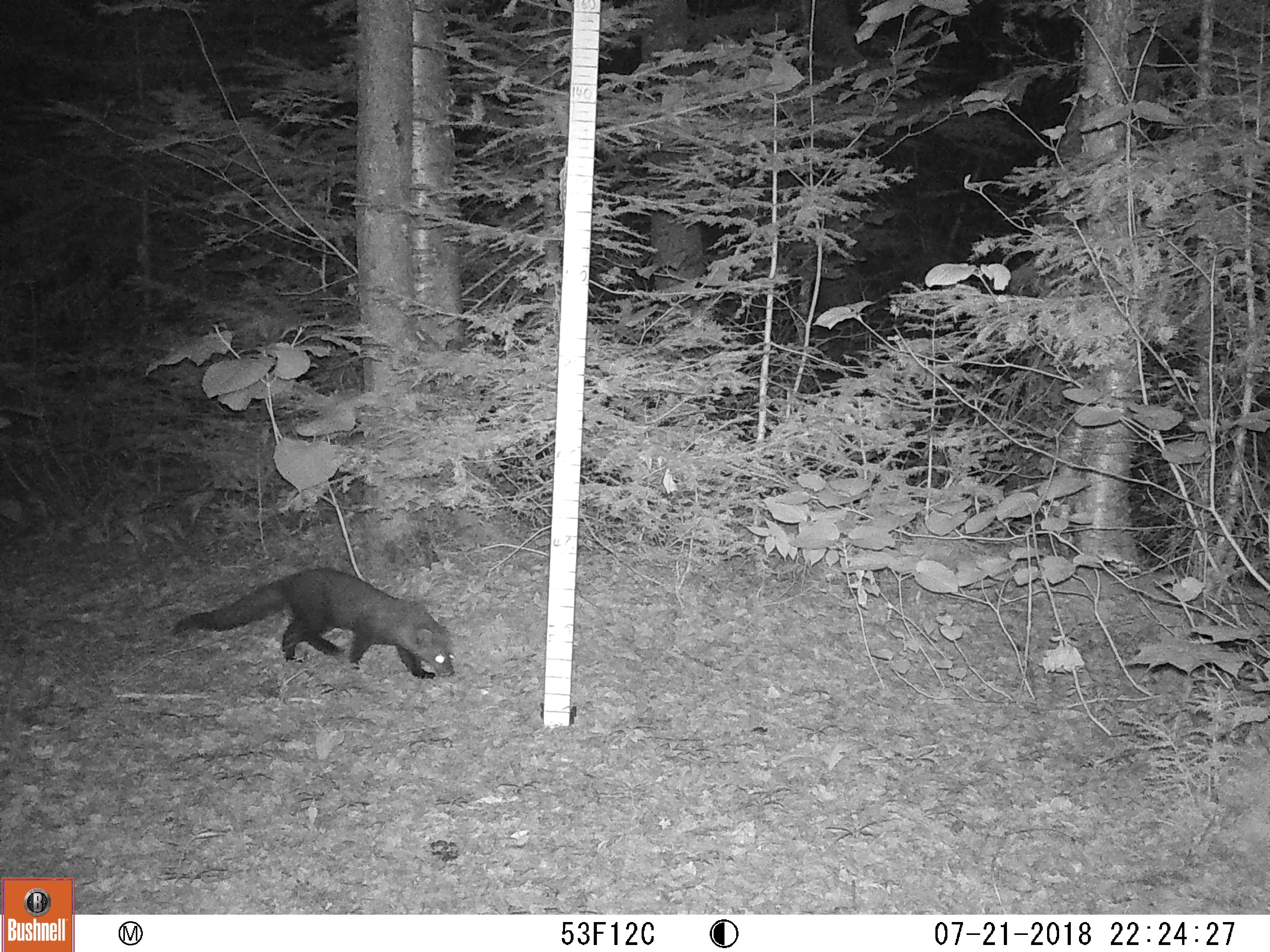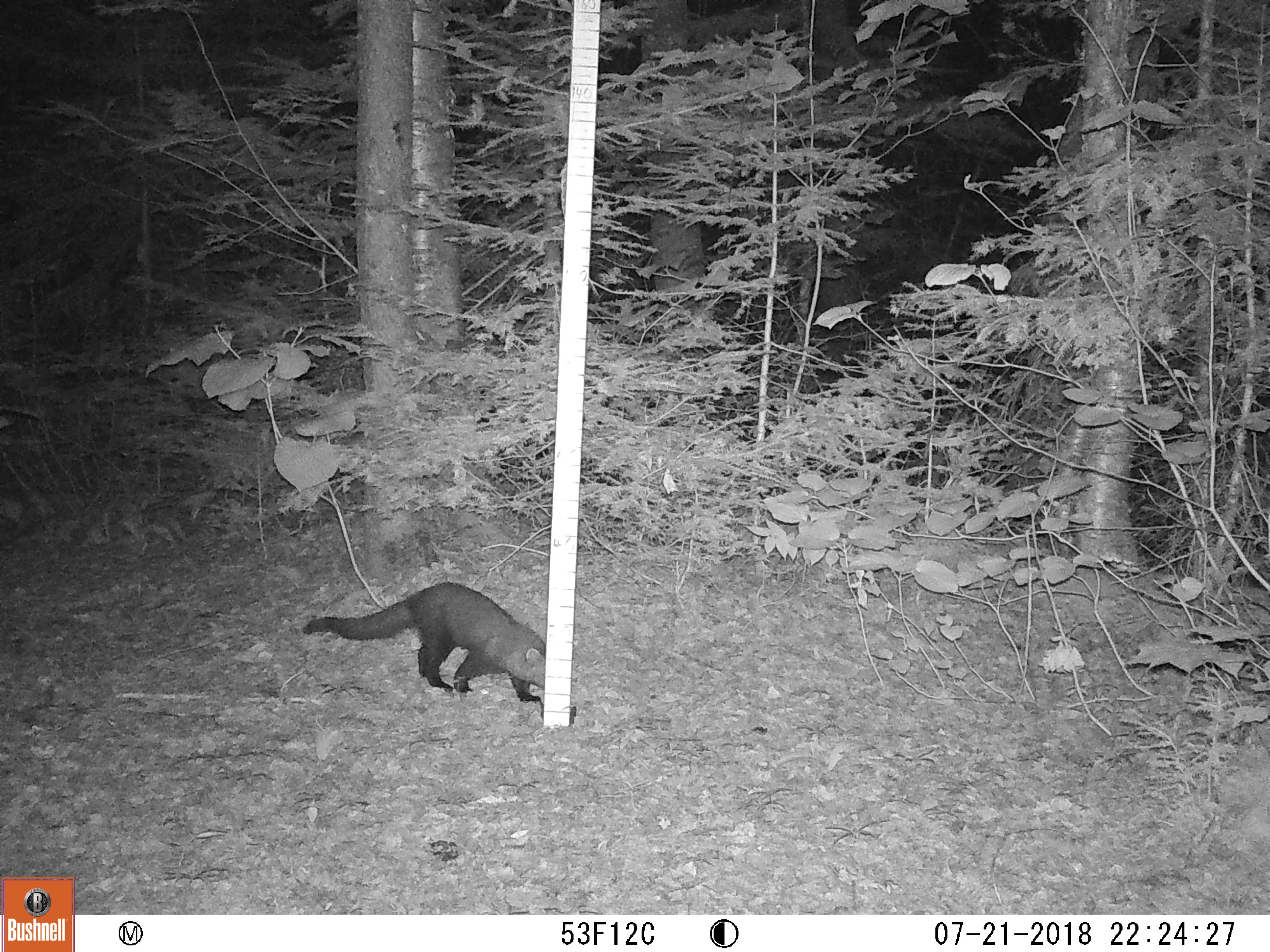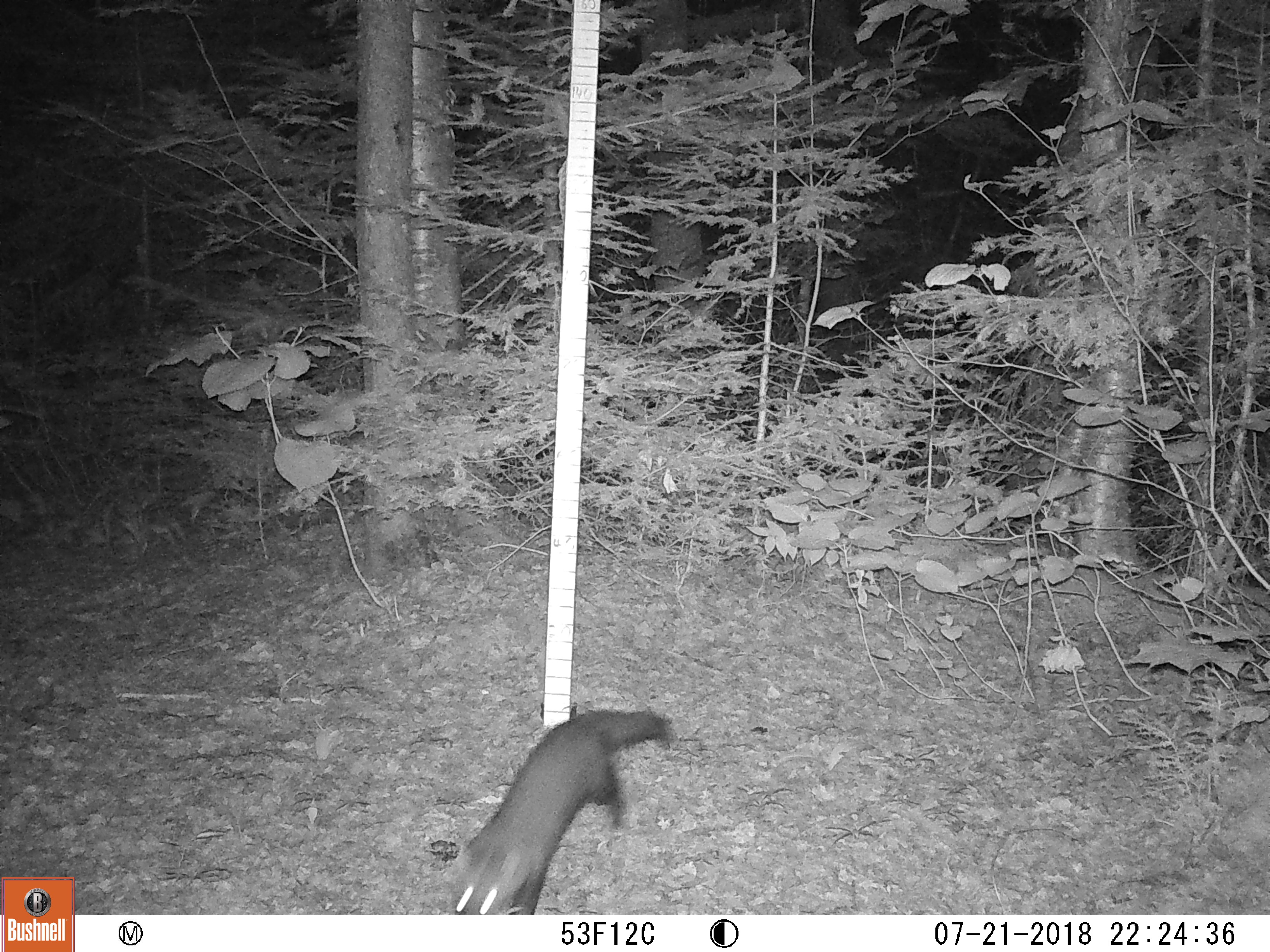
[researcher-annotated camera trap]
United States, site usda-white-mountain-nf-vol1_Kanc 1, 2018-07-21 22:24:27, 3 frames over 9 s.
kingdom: Animalia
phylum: Chordata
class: Mammalia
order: Carnivora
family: Mustelidae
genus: Pekania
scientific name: Pekania pennanti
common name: fisher